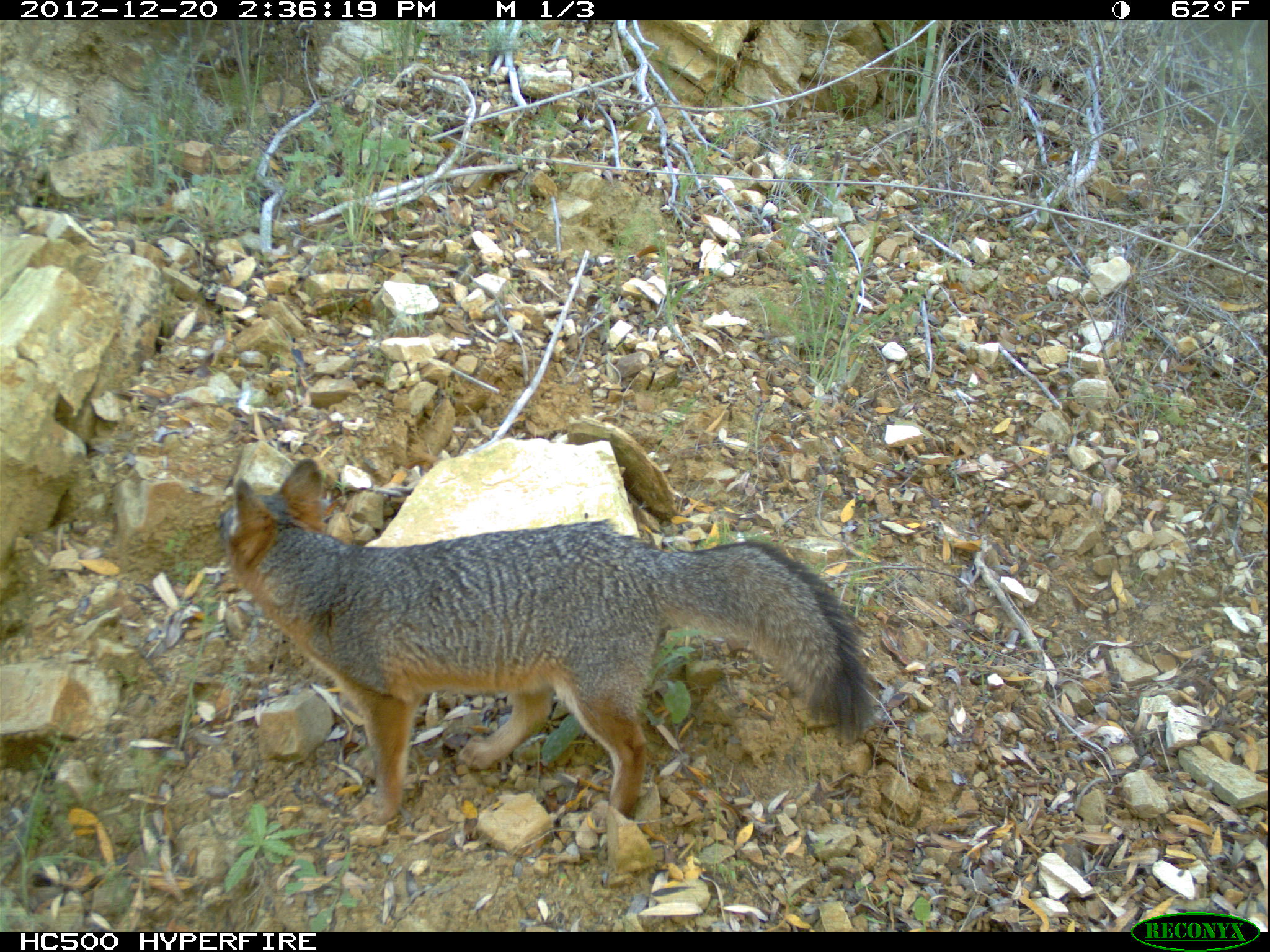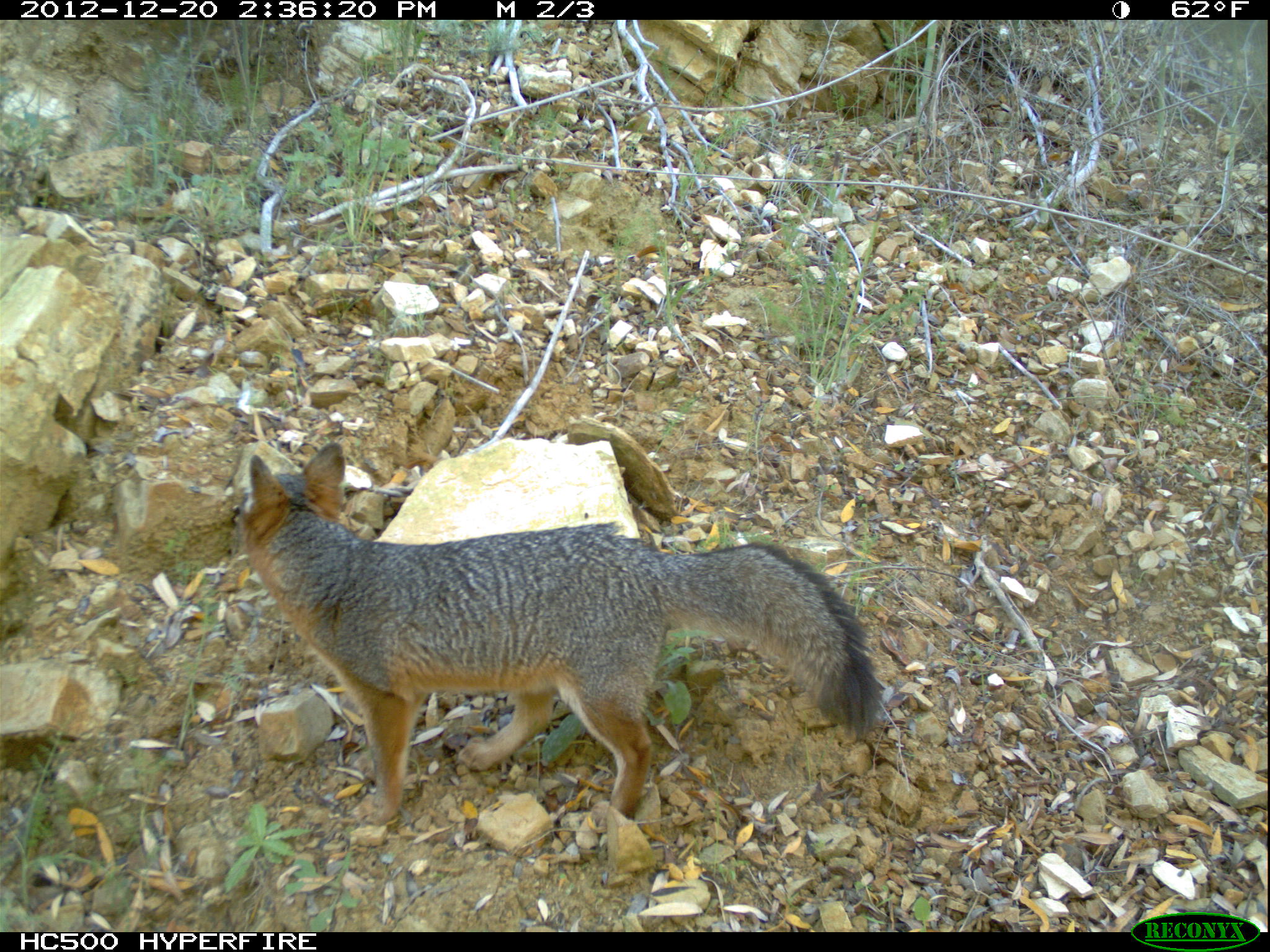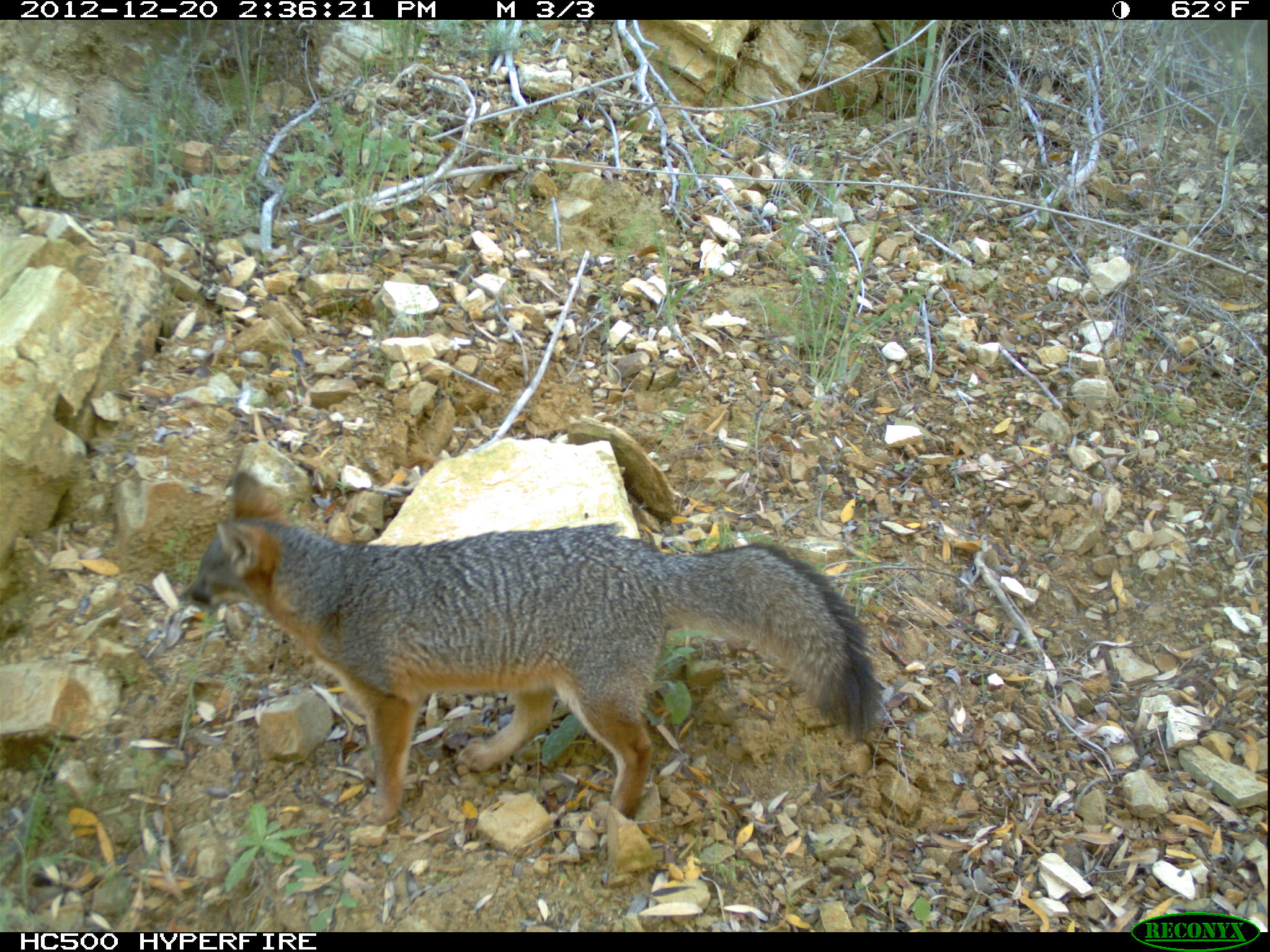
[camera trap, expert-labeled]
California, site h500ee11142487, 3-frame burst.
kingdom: Animalia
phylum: Chordata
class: Mammalia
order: Carnivora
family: Canidae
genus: Urocyon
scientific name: Urocyon littoralis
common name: island fox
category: fox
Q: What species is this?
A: Fox (island fox) (Urocyon littoralis).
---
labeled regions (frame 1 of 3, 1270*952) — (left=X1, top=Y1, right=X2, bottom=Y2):
fox: (left=220, top=456, right=871, bottom=822)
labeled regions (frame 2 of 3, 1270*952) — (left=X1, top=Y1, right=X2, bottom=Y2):
fox: (left=239, top=440, right=881, bottom=825)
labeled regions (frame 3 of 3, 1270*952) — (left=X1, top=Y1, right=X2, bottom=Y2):
fox: (left=185, top=469, right=880, bottom=830)